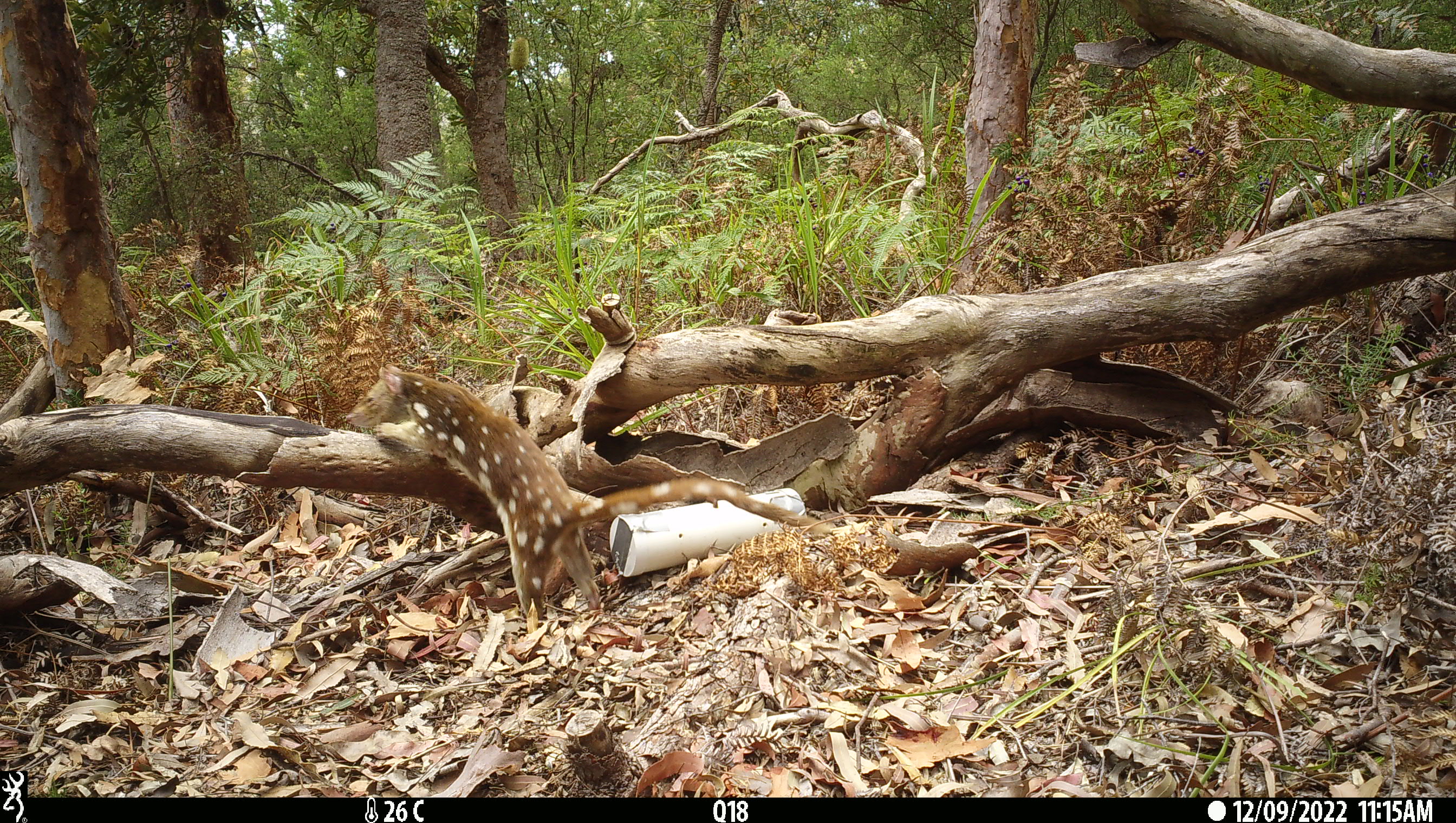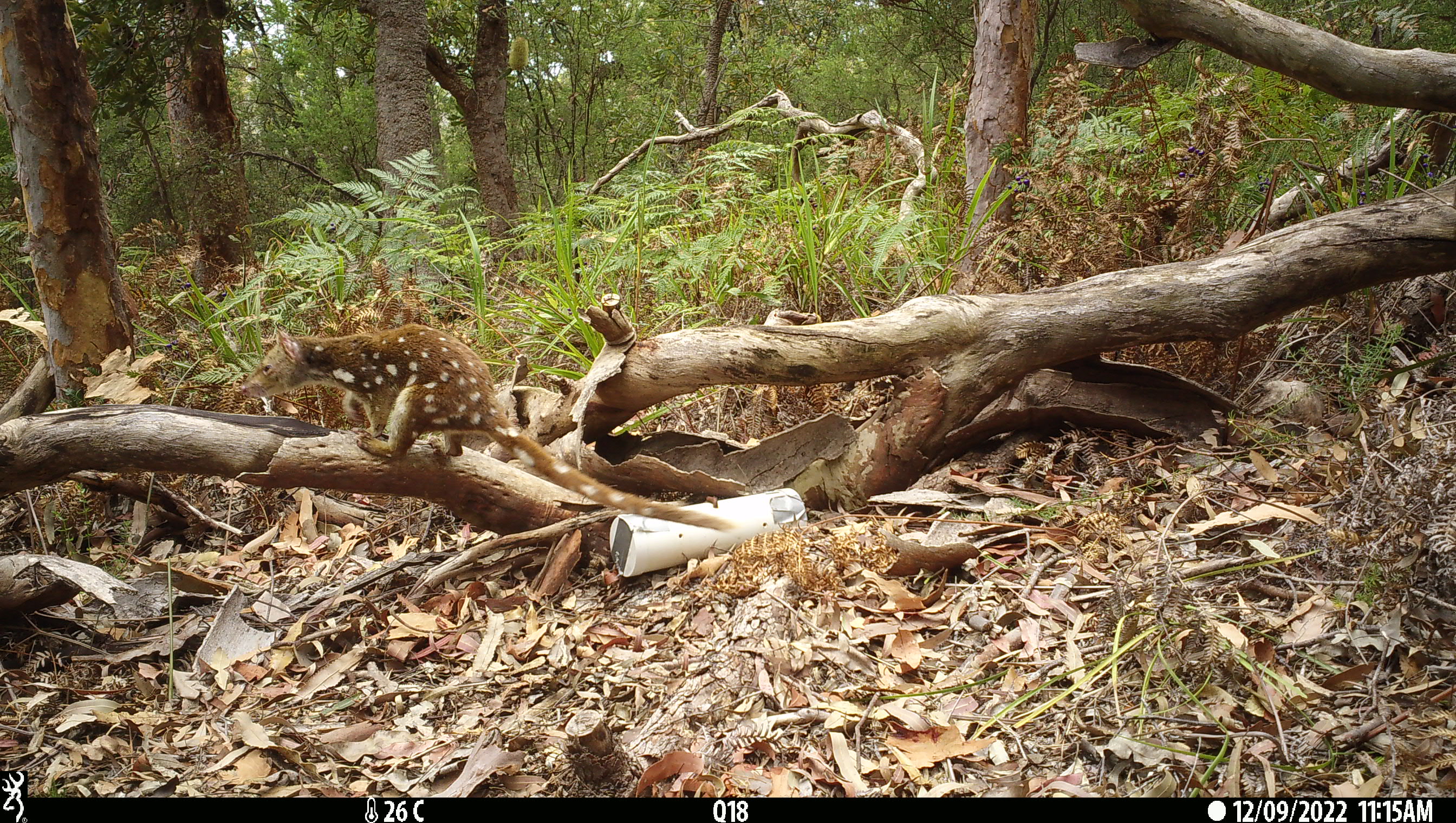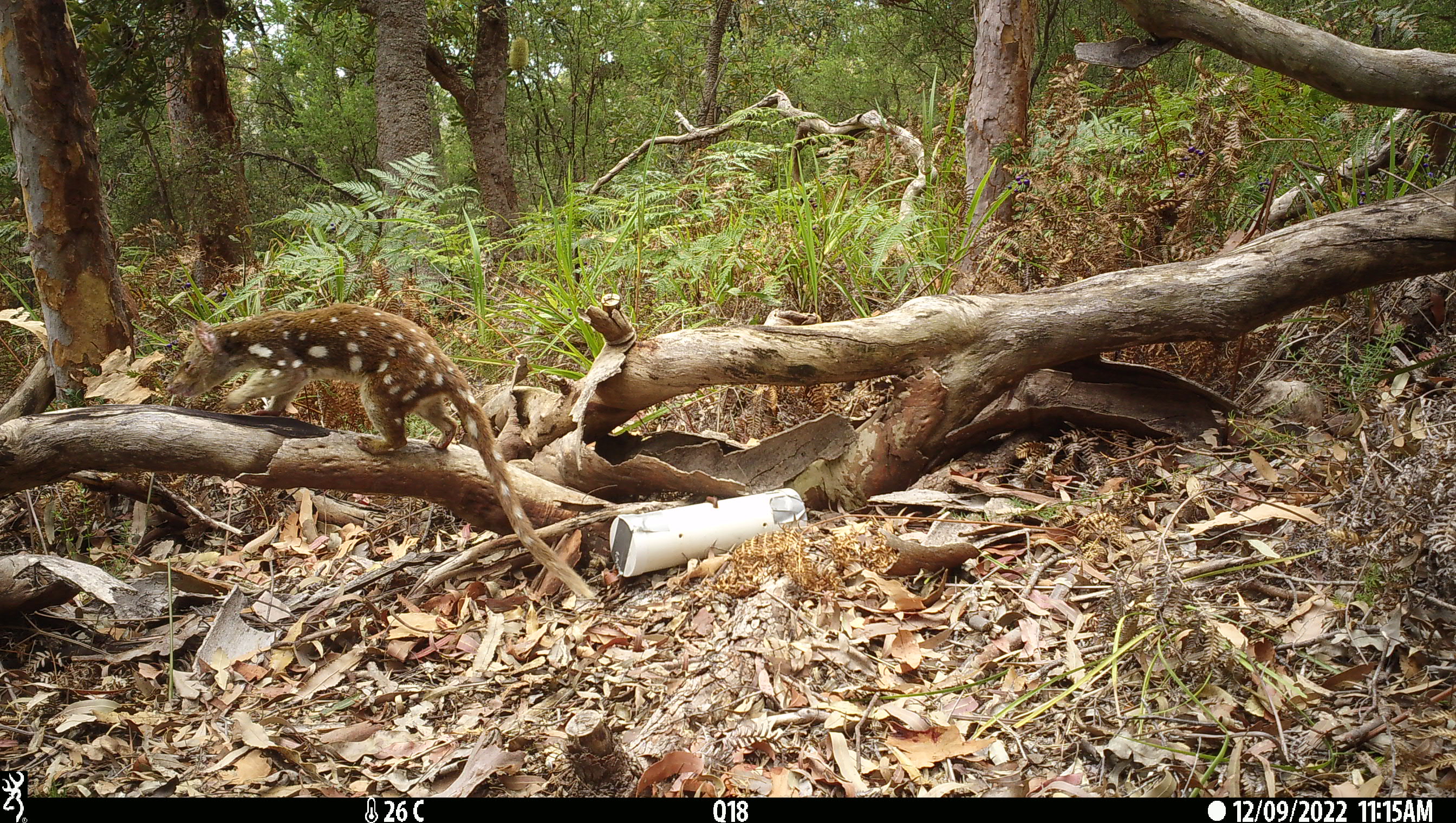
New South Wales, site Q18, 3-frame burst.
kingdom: Animalia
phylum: Chordata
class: Mammalia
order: Dasyuromorphia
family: Dasyuridae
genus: Dasyurus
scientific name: Dasyurus maculatus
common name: spotted-tailed quoll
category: quoll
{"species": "quoll (spotted-tailed quoll) (Dasyurus maculatus)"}